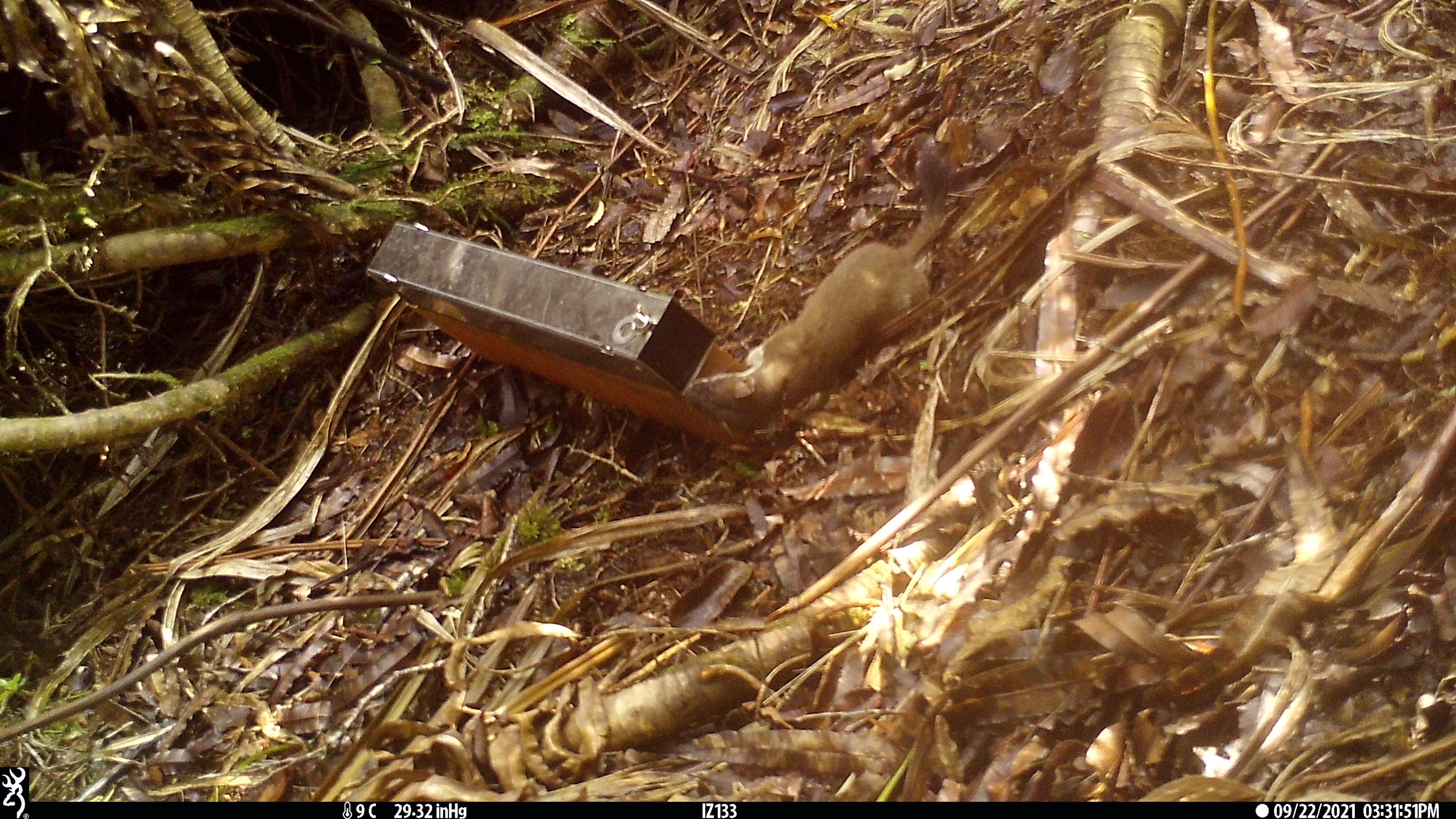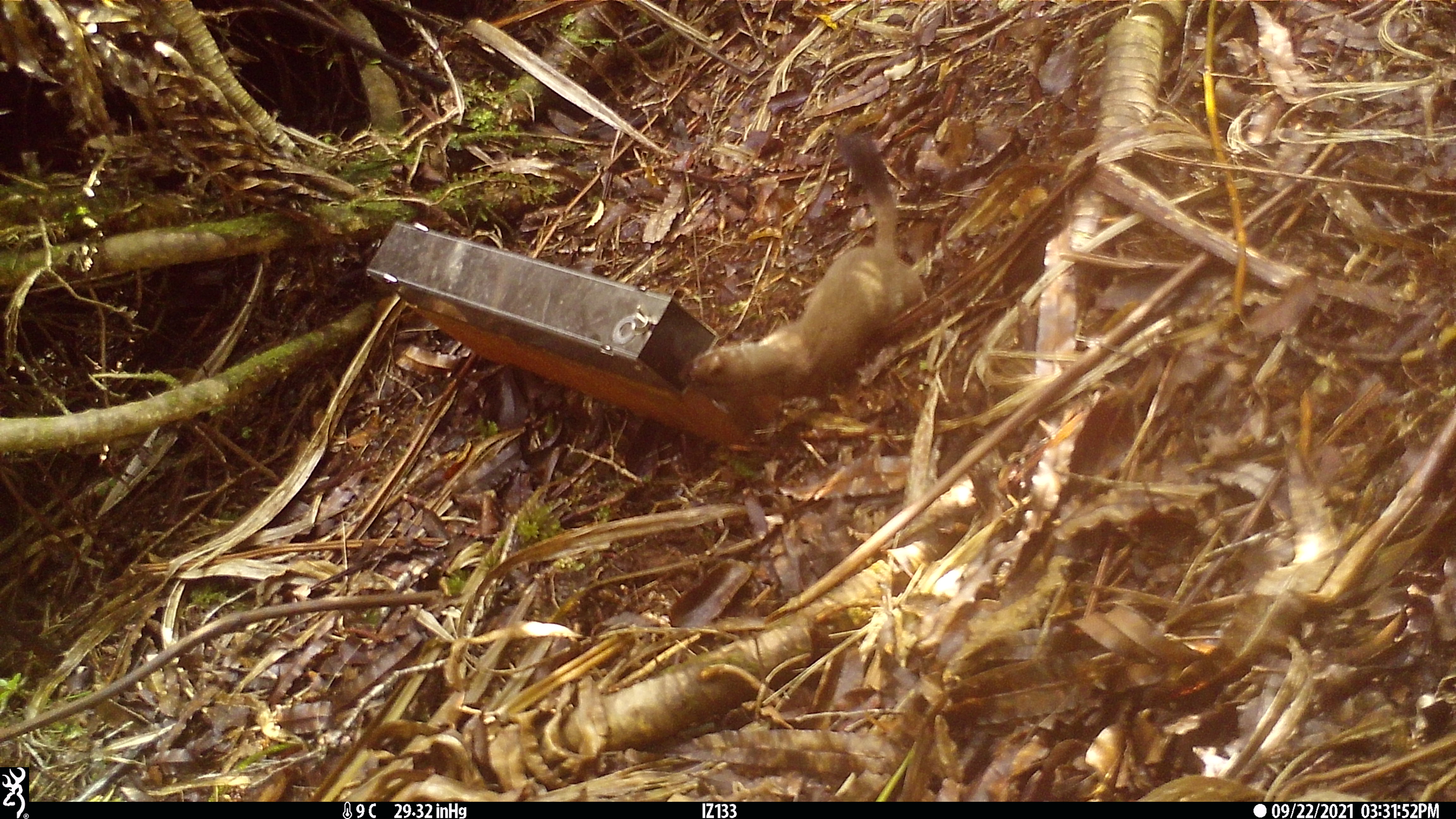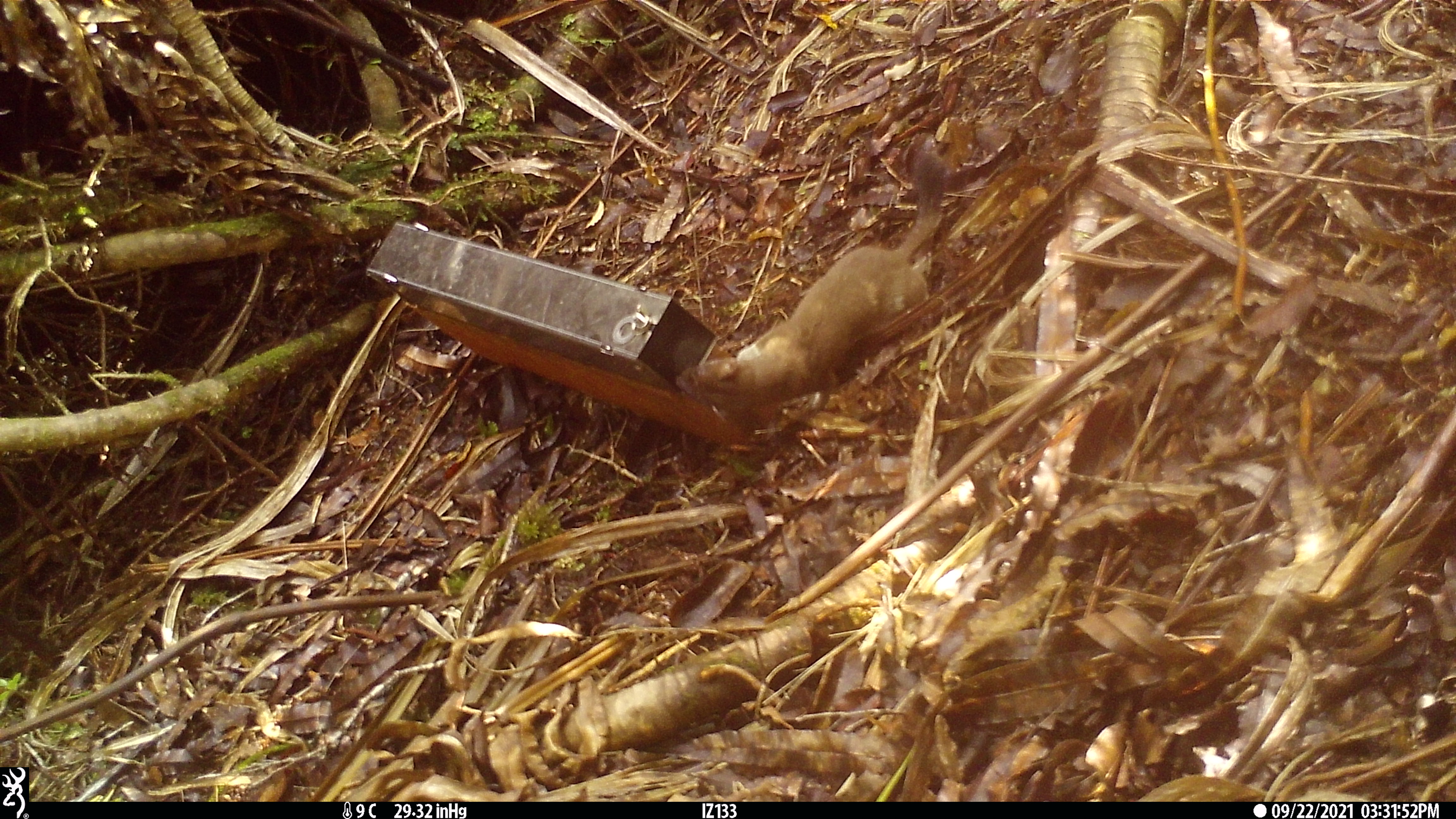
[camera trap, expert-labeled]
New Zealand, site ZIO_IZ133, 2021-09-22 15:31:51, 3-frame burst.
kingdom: Animalia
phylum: Chordata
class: Mammalia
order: Carnivora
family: Mustelidae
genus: Mustela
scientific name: Mustela erminea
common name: stoat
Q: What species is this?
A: Stoat (Mustela erminea).